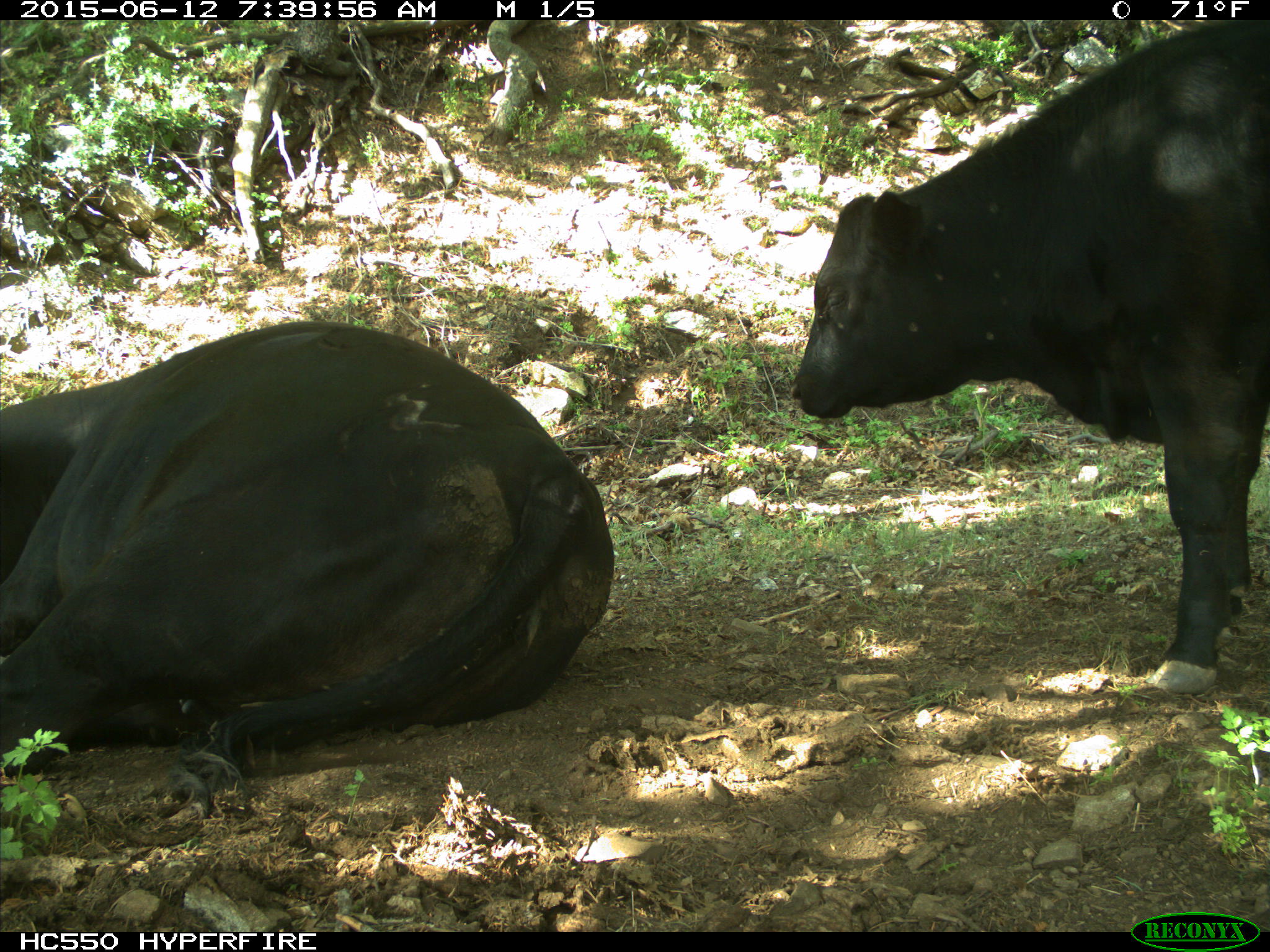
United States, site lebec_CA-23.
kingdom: Animalia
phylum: Chordata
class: Mammalia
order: Artiodactyla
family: Bovidae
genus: Bos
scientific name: Bos taurus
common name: domestic cow